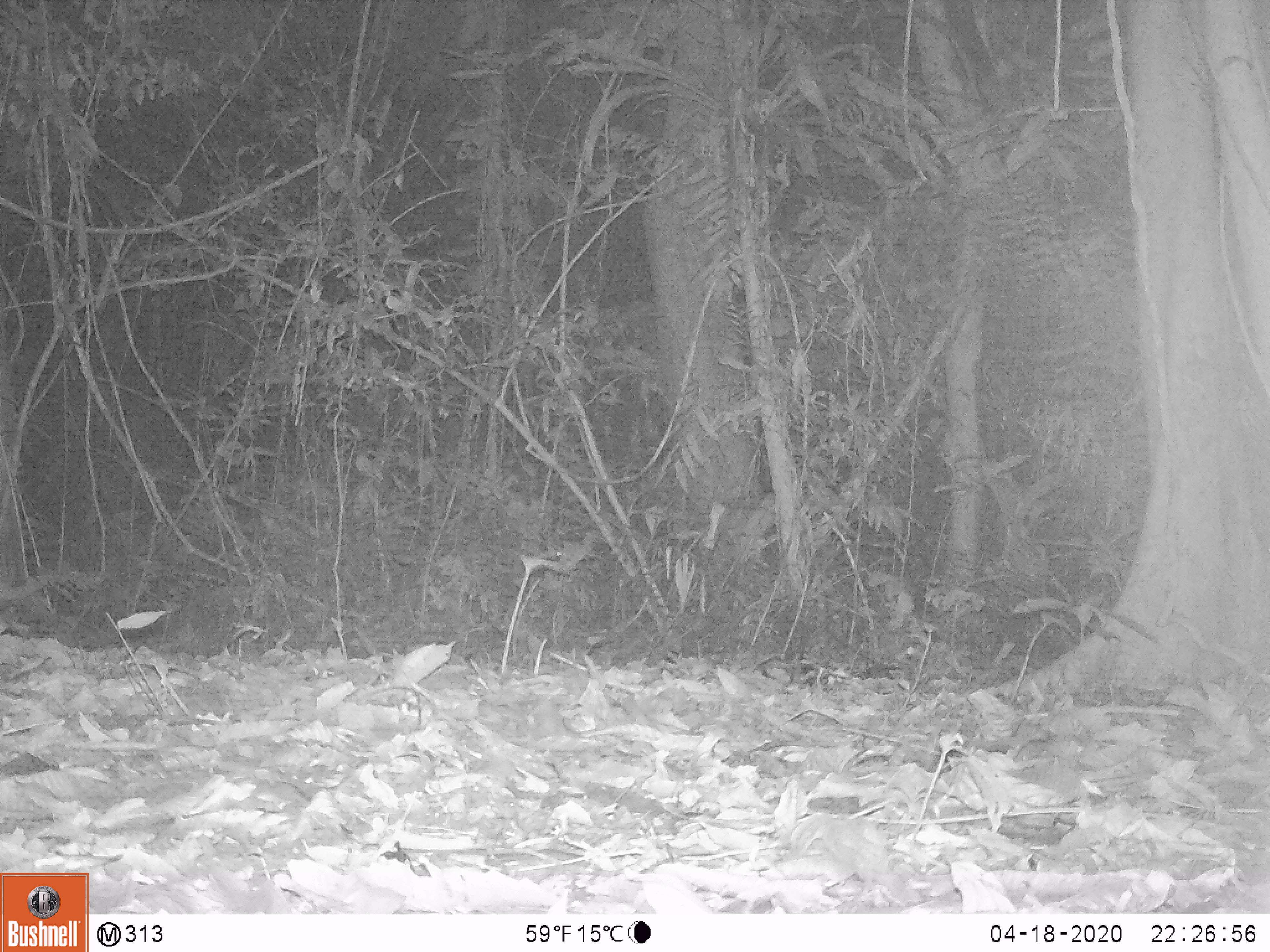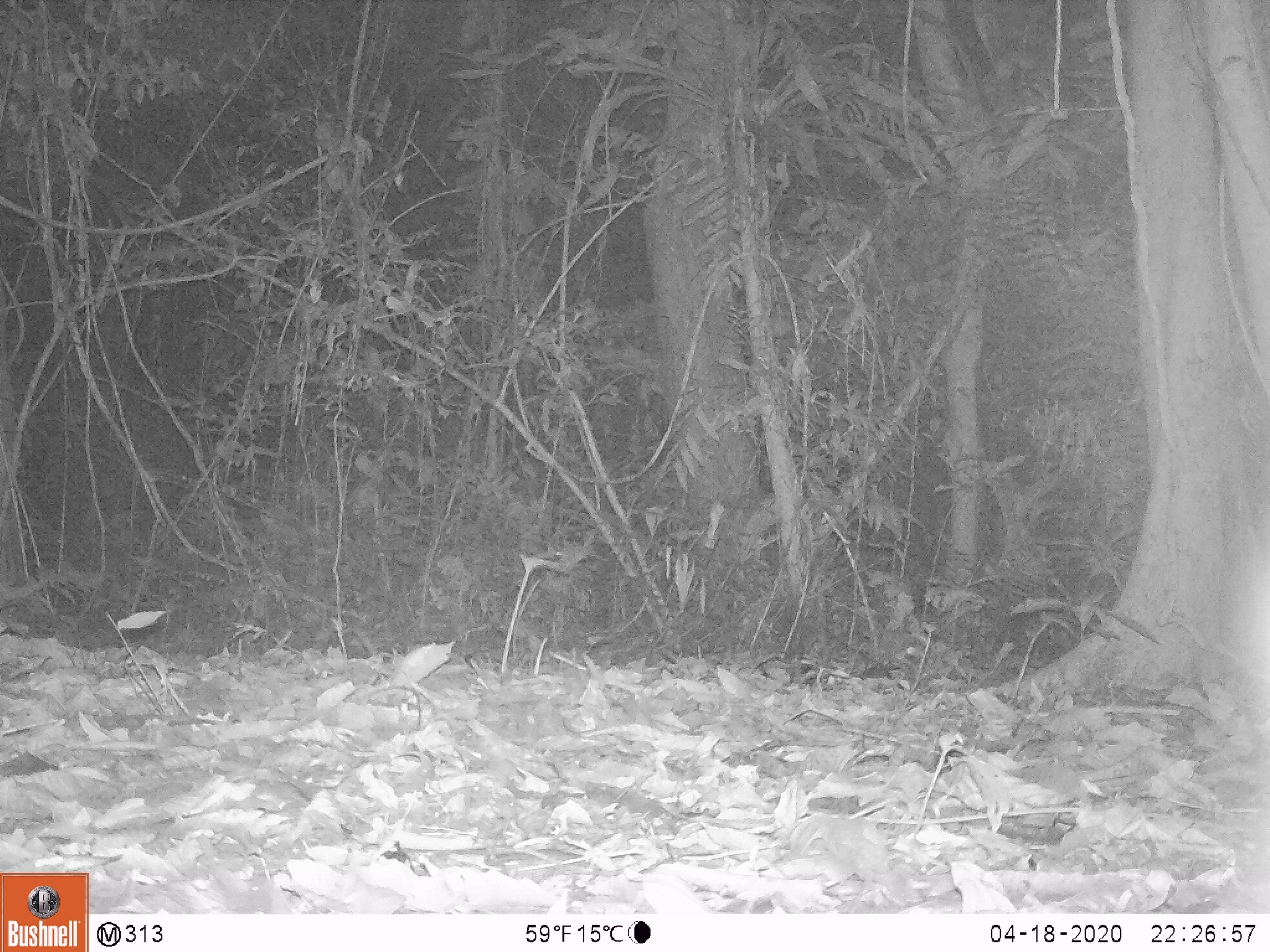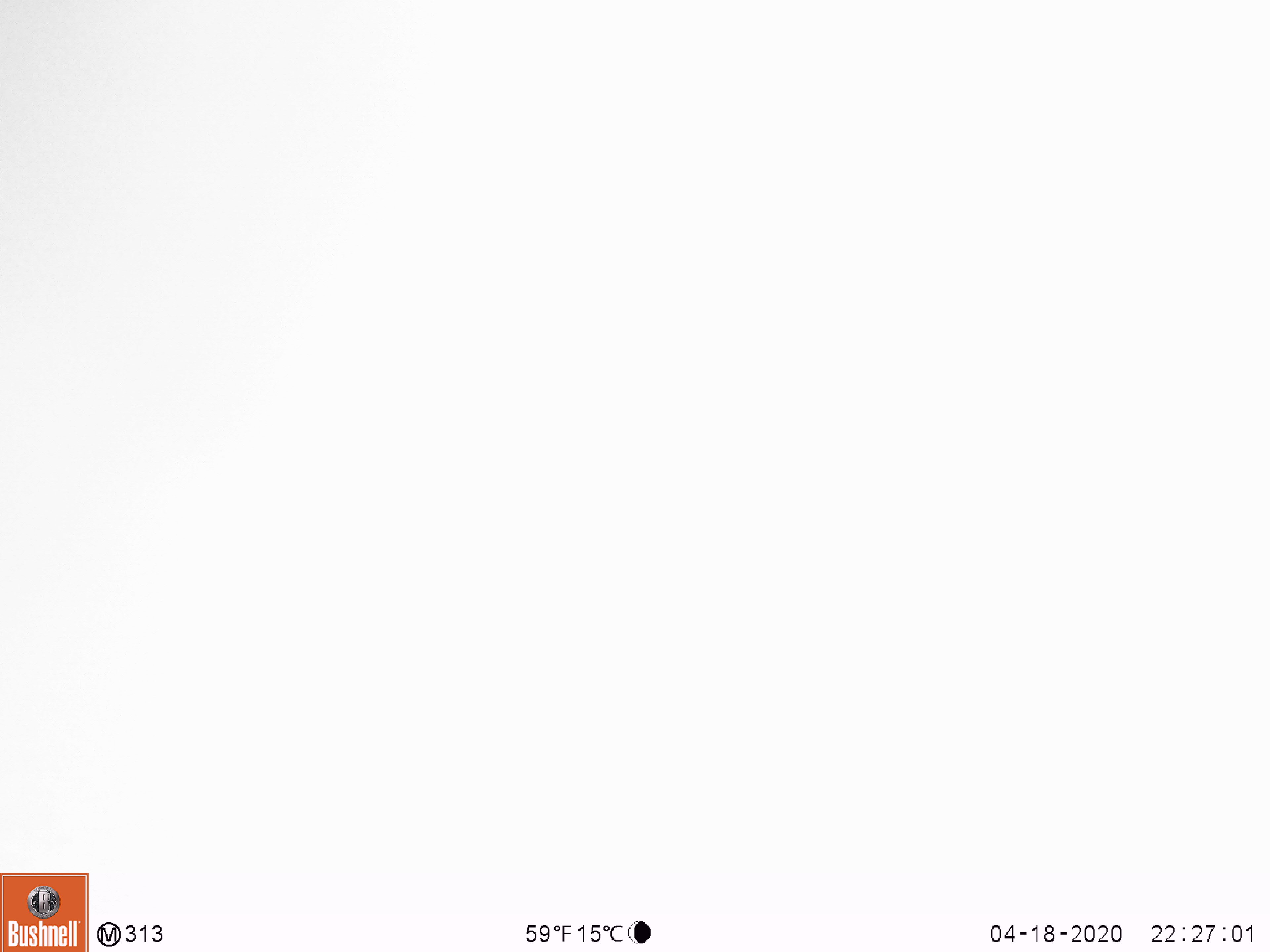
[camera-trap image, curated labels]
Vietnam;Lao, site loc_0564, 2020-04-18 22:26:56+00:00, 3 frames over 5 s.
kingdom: Animalia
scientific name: Animalia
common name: animal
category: unidentified animal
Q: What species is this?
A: Unidentified animal (animal) (Animalia).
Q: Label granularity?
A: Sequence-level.